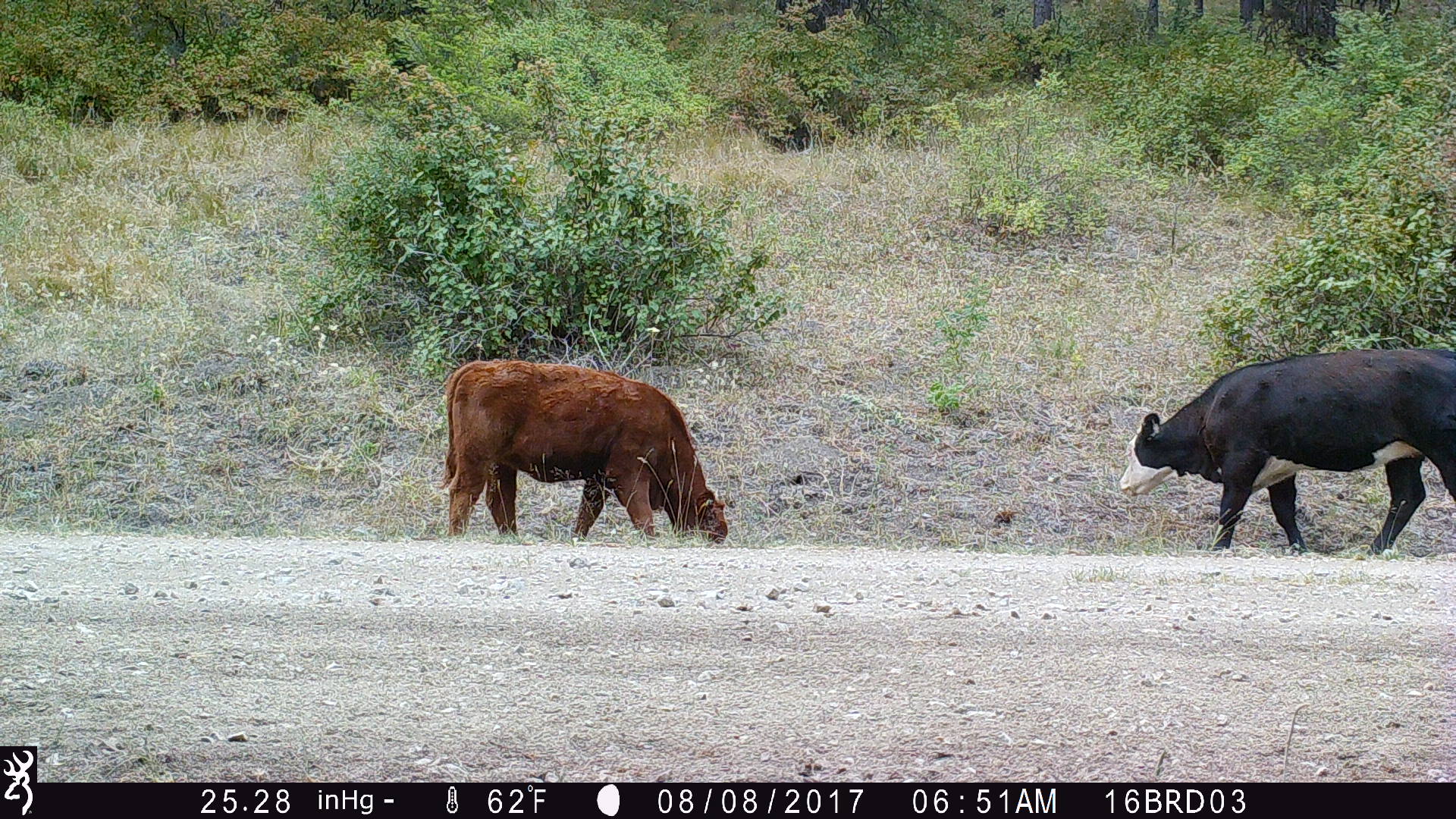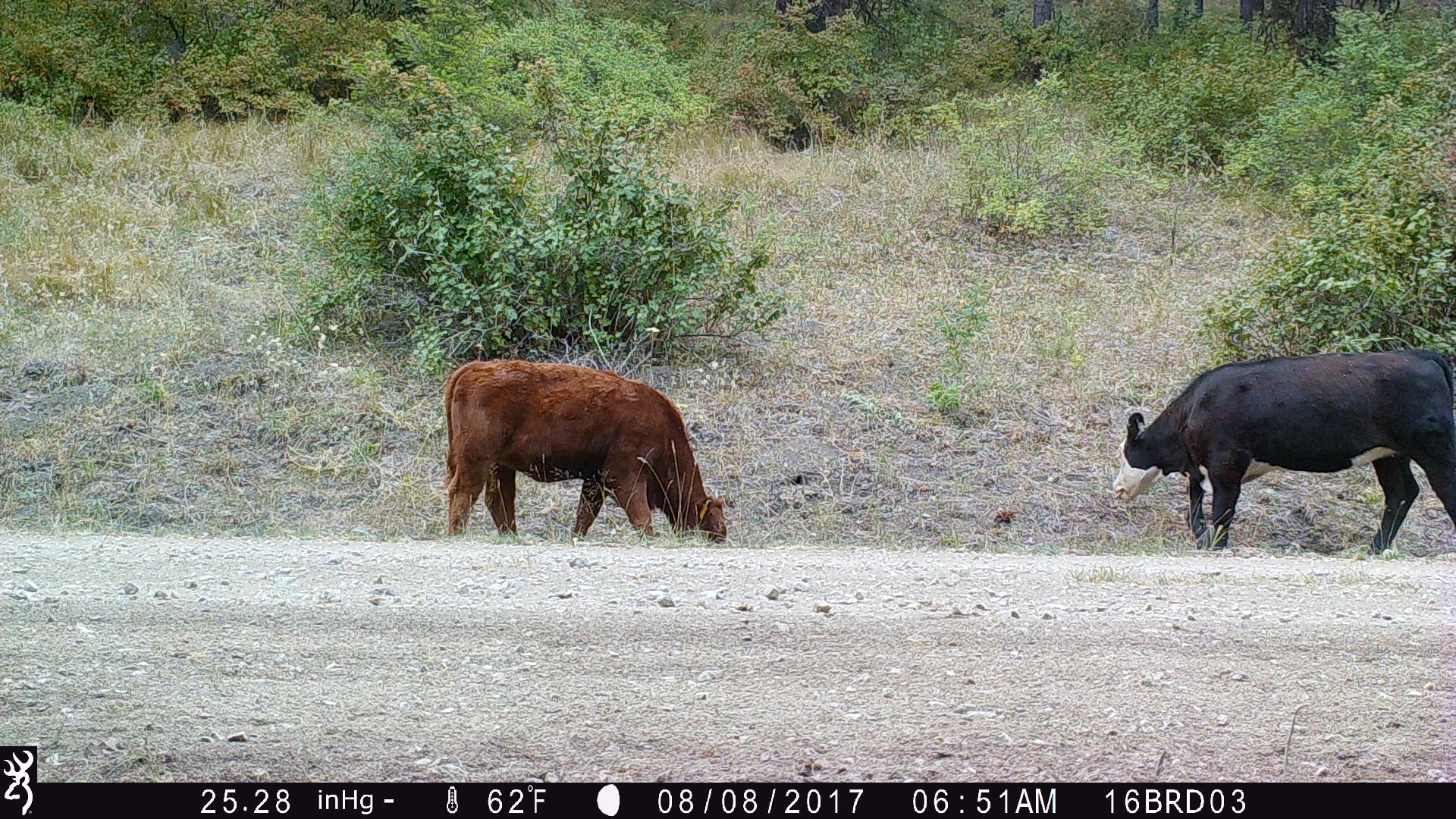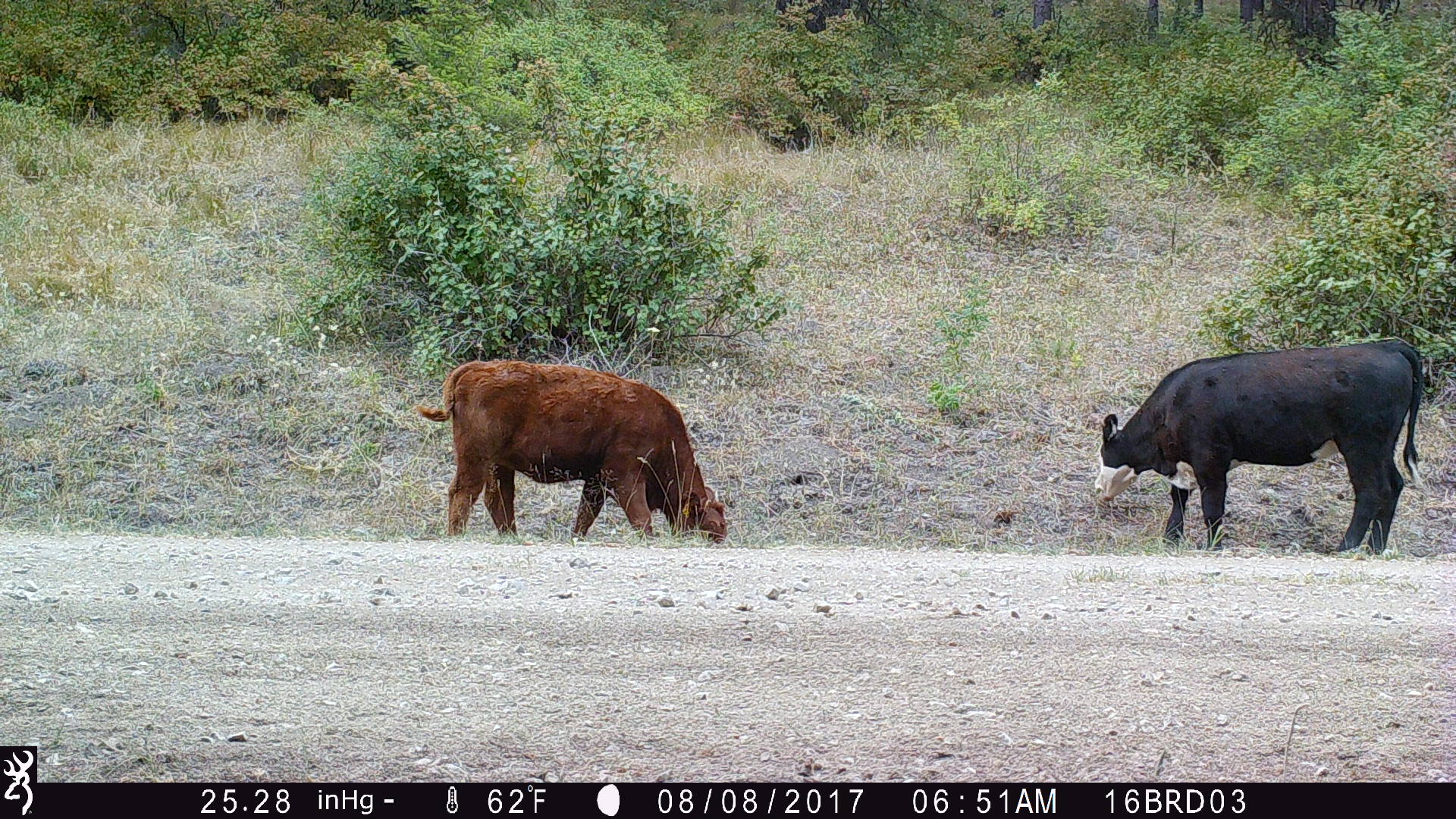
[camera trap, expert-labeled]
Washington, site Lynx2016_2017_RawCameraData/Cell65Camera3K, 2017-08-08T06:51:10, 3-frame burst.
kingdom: Animalia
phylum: Chordata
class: Mammalia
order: Artiodactyla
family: Bovidae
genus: Bos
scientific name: Bos taurus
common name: domestic cattle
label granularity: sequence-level